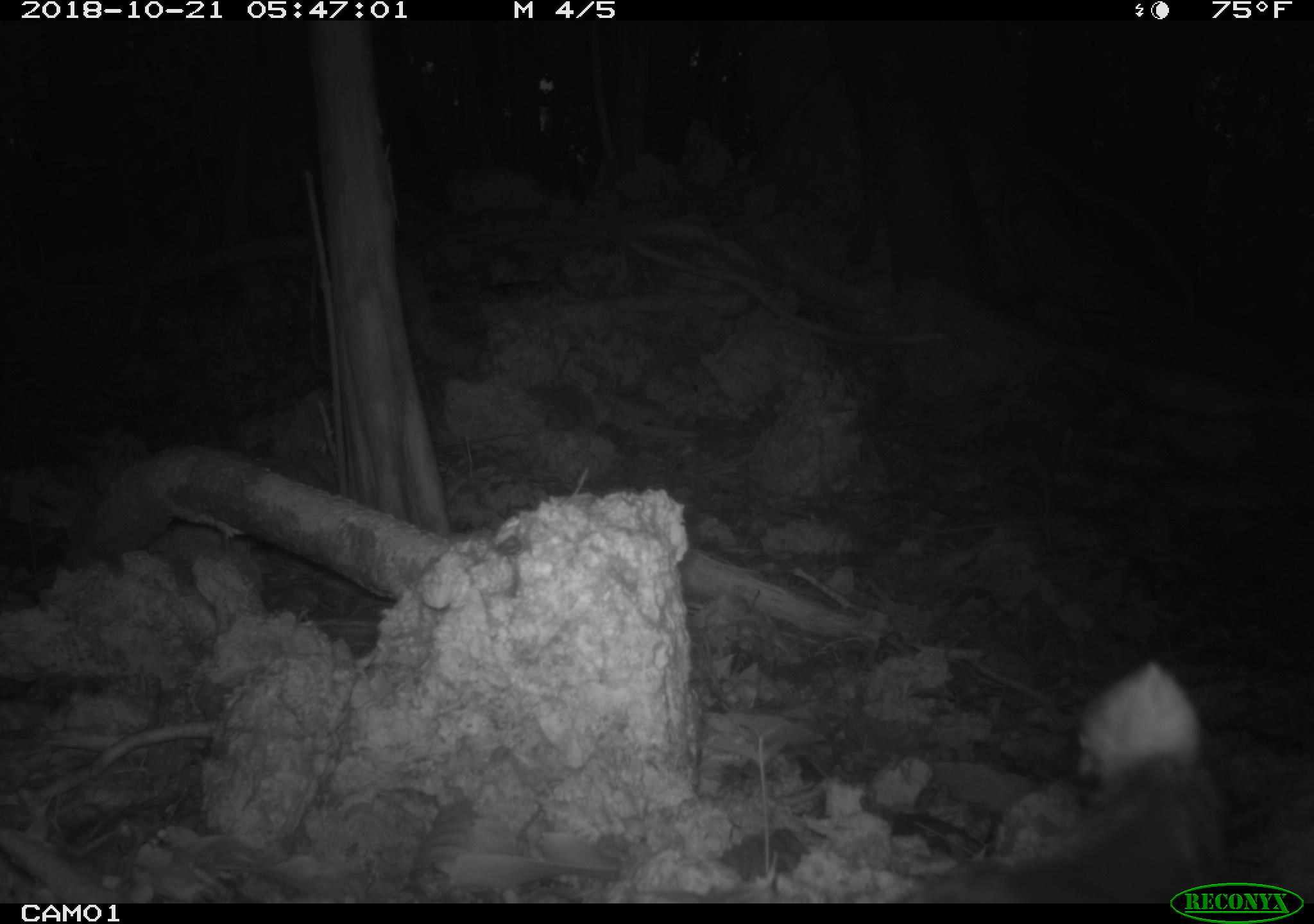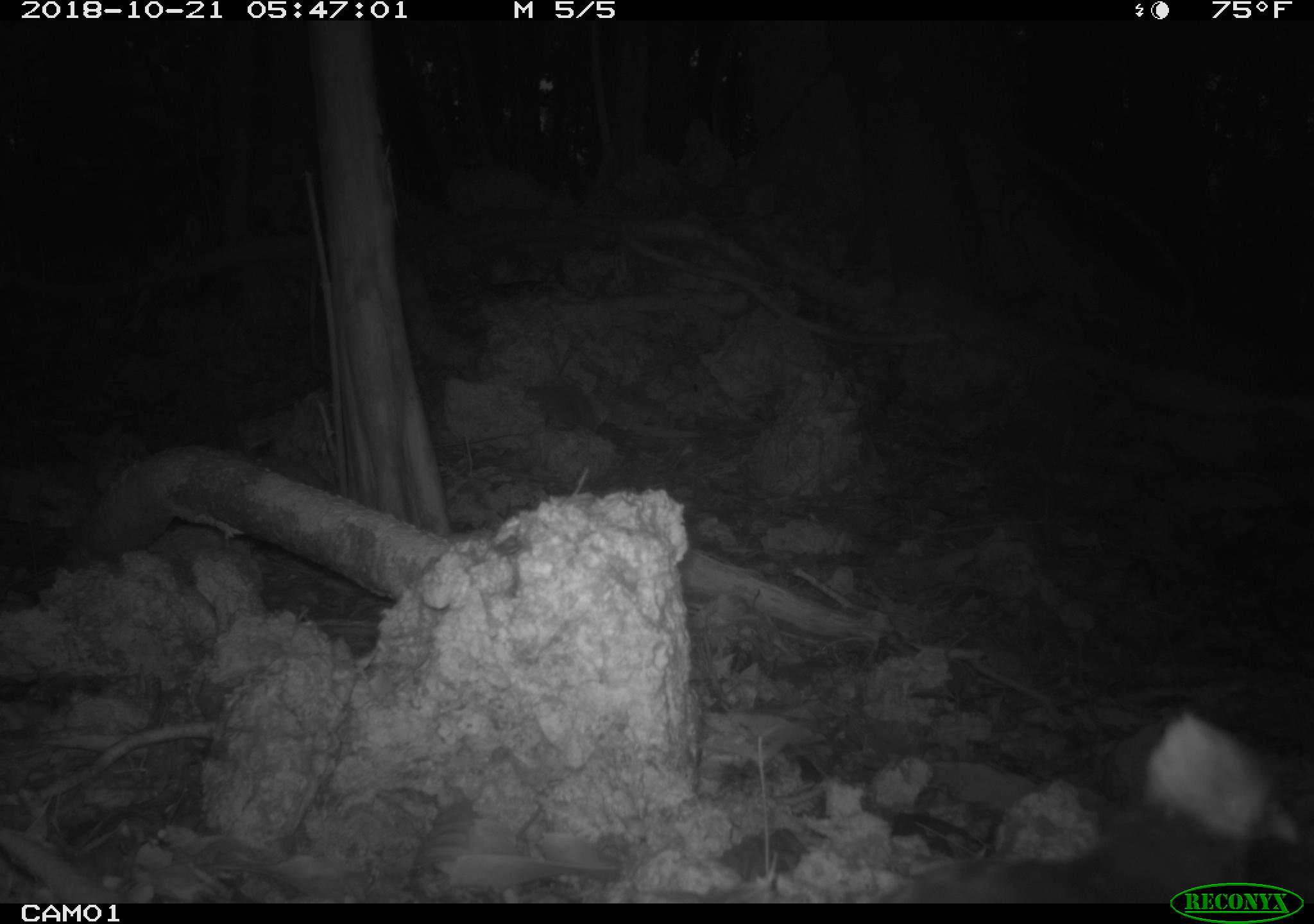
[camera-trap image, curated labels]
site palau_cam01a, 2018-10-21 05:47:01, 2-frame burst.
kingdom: Animalia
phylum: Chordata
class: Aves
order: Galliformes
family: Megapodiidae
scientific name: Megapodiidae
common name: megapode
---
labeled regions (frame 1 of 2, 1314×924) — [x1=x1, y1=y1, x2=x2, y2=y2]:
megapode: [x1=1047, y1=649, x2=1261, y2=880]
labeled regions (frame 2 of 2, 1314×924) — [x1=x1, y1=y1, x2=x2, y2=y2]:
megapode: [x1=1063, y1=700, x2=1310, y2=880]